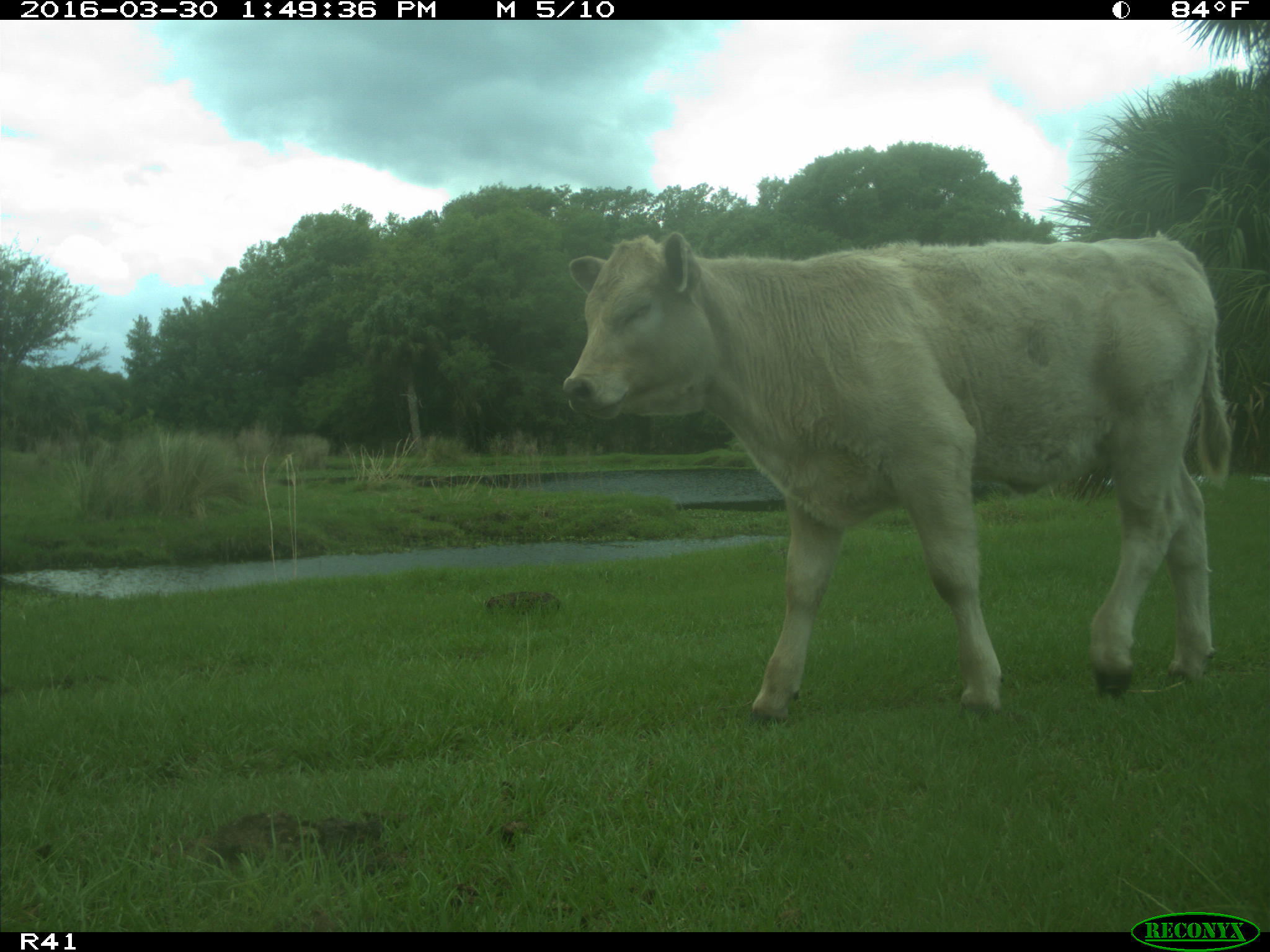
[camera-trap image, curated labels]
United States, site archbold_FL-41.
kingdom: Animalia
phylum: Chordata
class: Mammalia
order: Artiodactyla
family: Bovidae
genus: Bos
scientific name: Bos taurus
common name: domestic cow